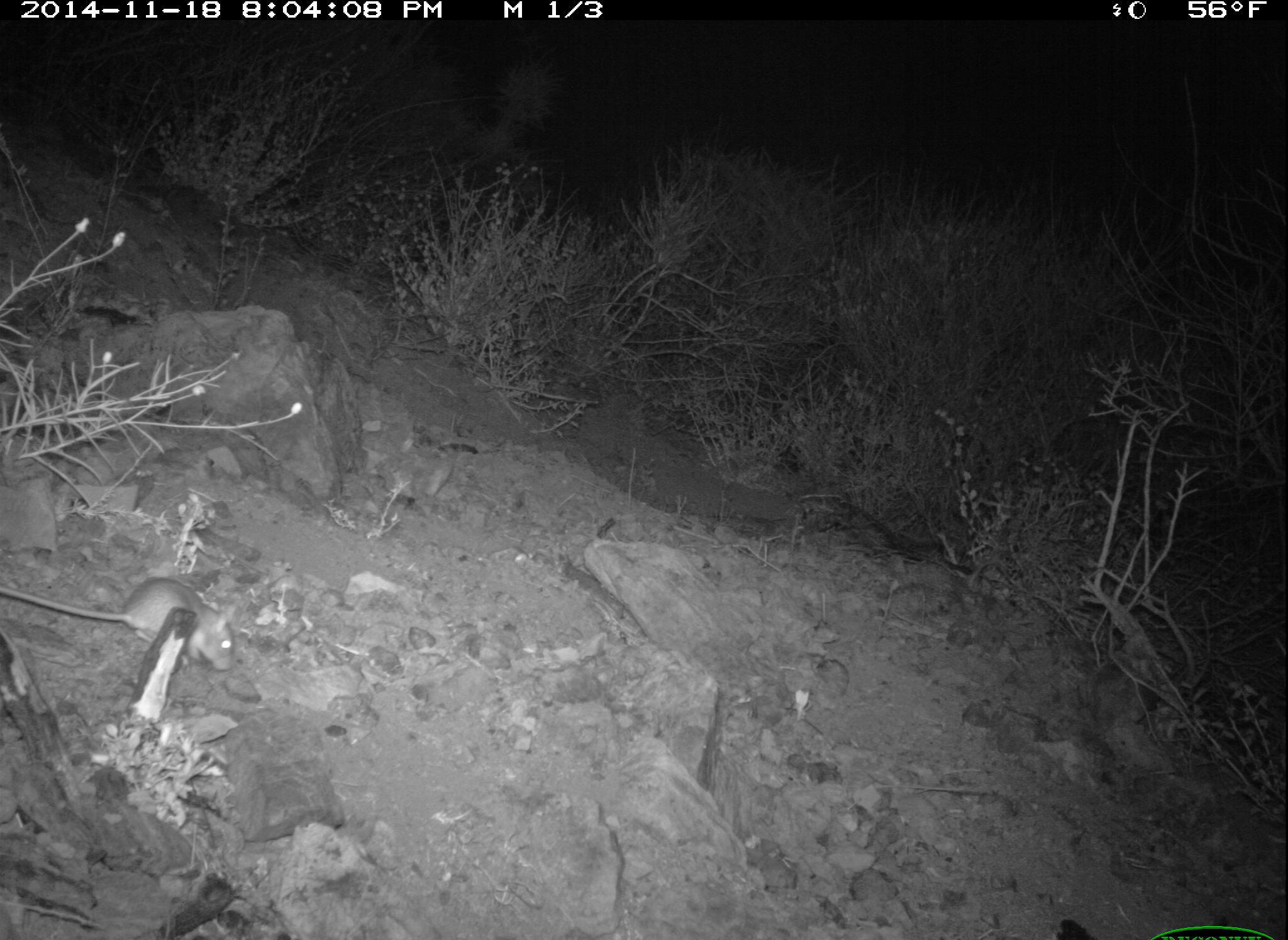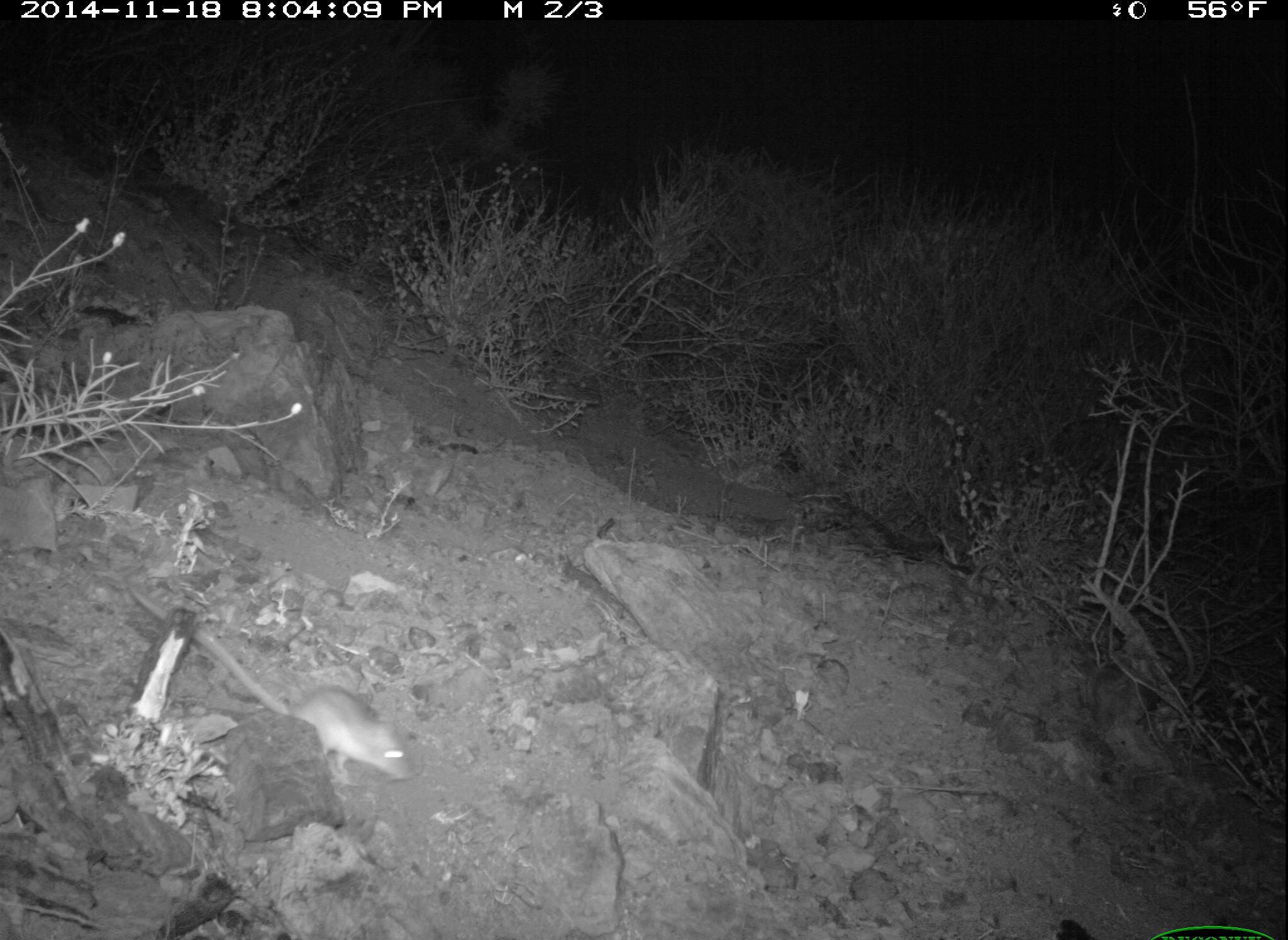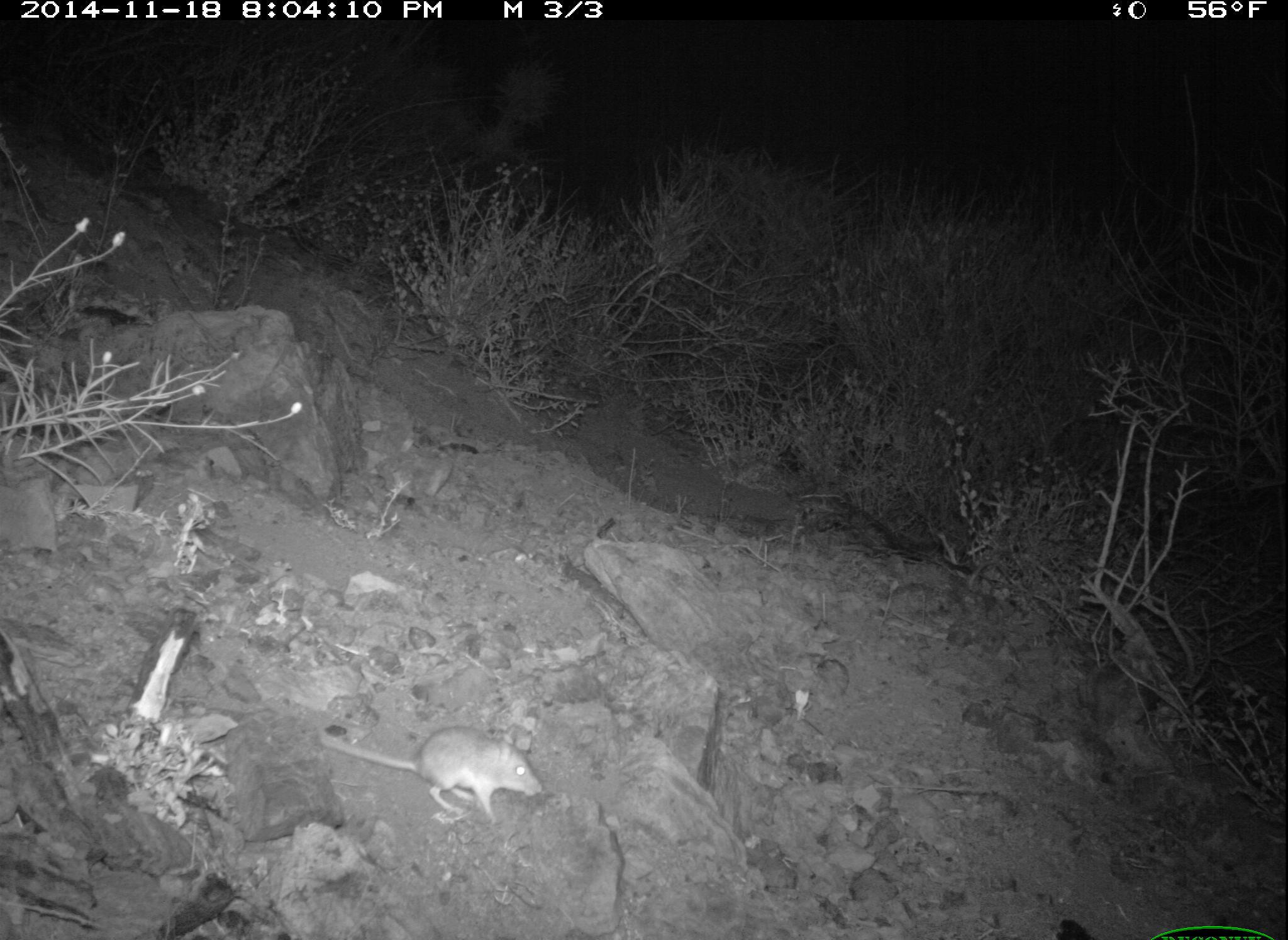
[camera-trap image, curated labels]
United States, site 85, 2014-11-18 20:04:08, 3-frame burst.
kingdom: Animalia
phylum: Chordata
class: Mammalia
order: Rodentia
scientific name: Rodentia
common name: rodent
Rodent (Rodentia).